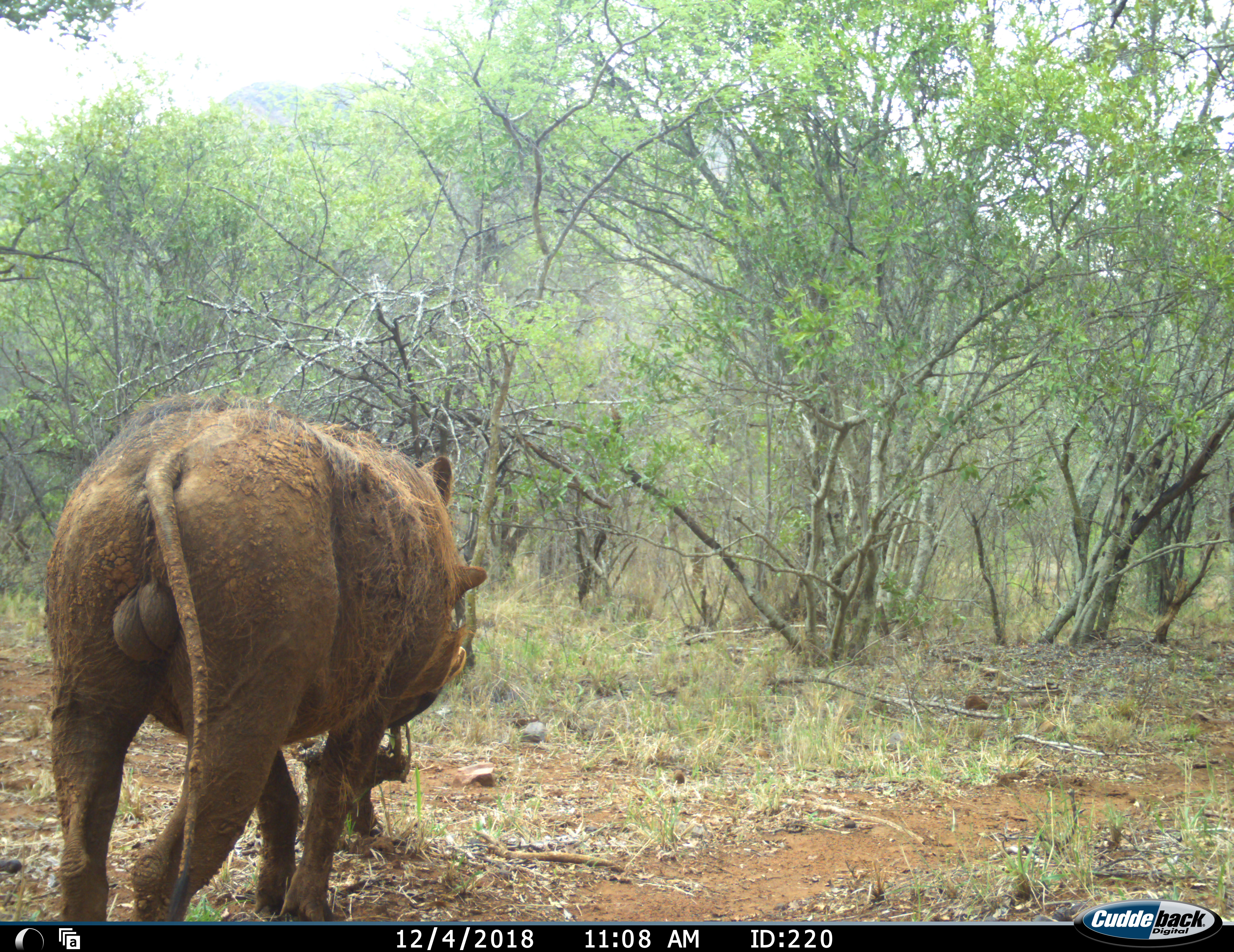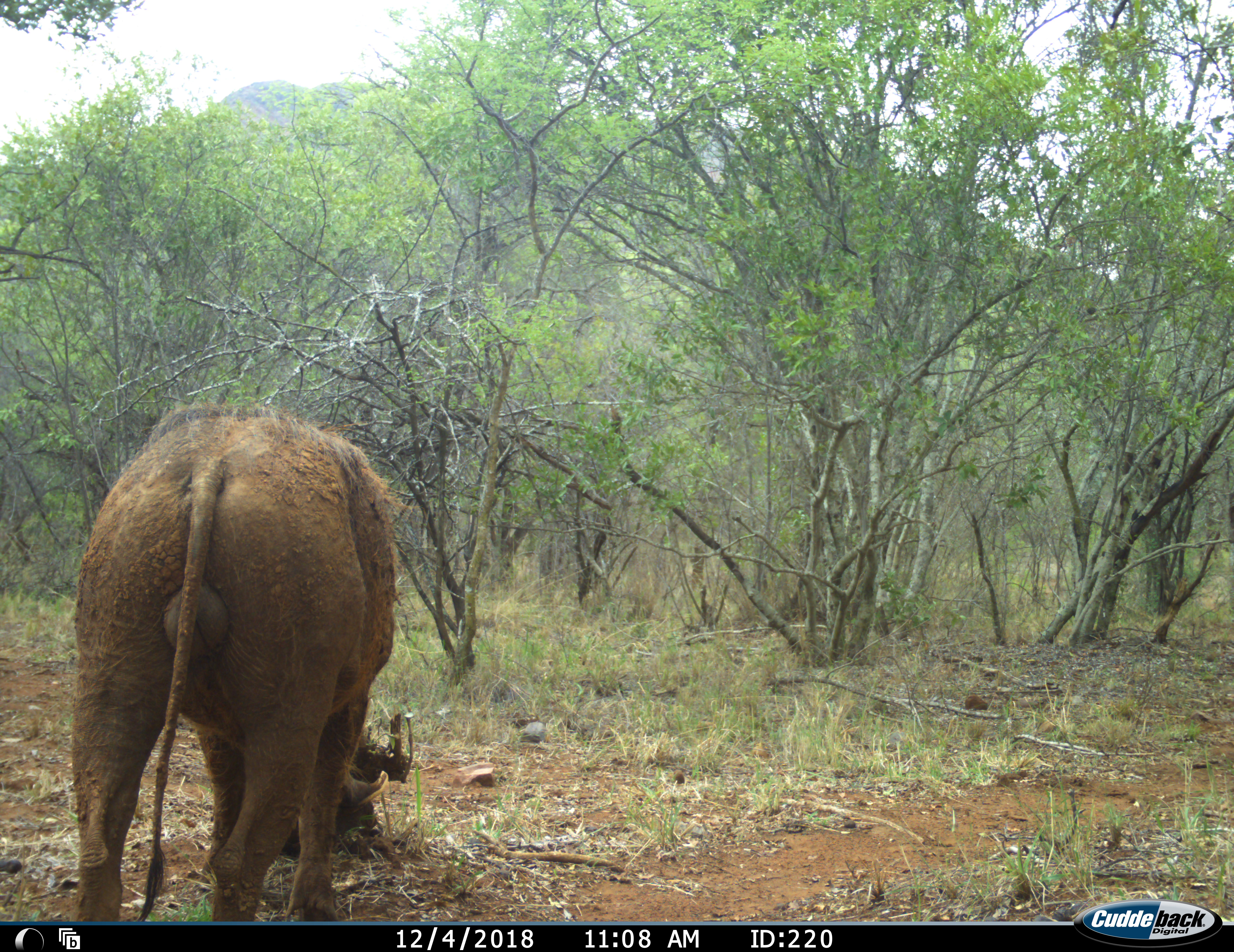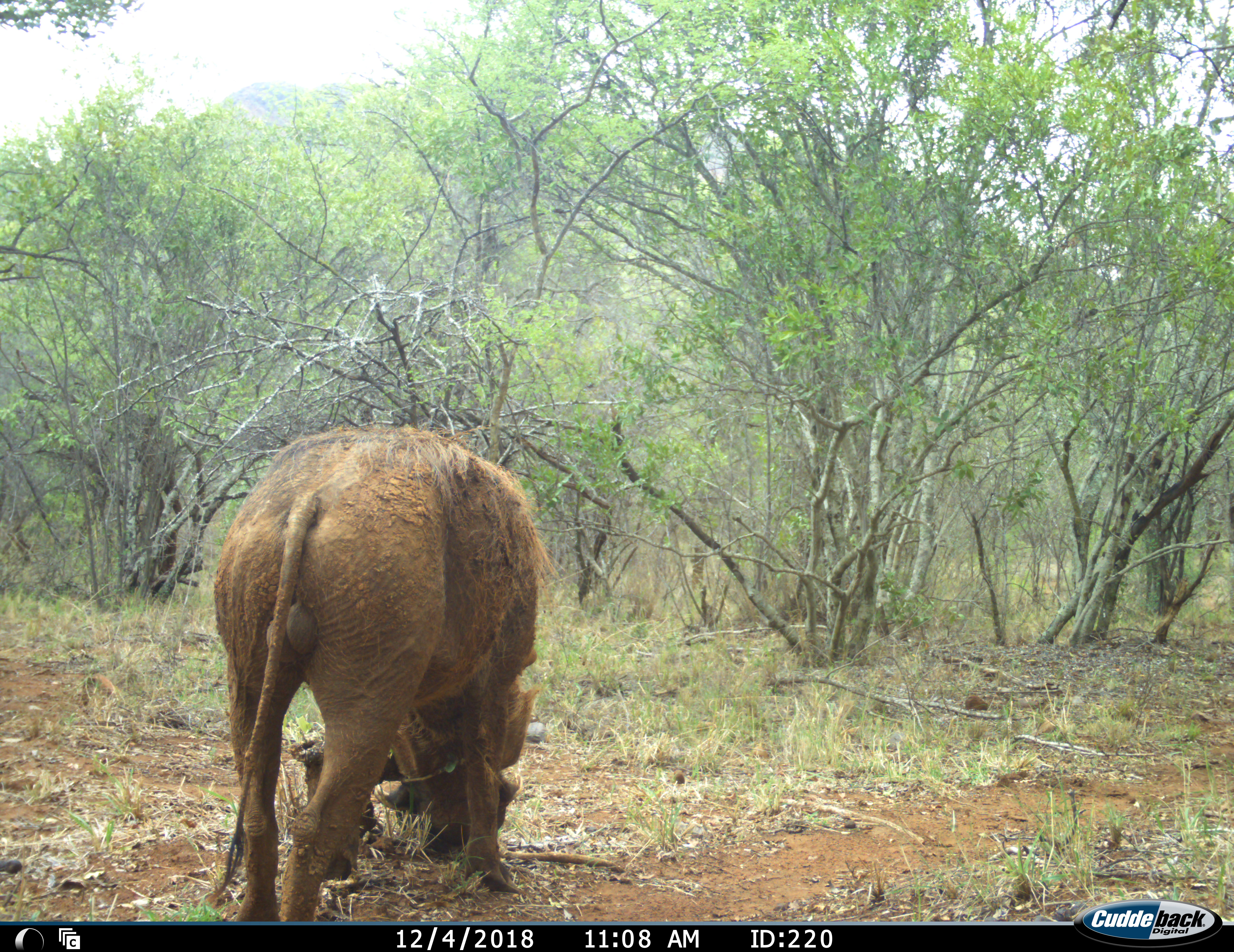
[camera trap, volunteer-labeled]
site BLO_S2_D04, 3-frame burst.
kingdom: Animalia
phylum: Chordata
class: Mammalia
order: Artiodactyla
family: Suidae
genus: Phacochoerus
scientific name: Phacochoerus africanus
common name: warthog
Warthog (Phacochoerus africanus), count 1. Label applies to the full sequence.